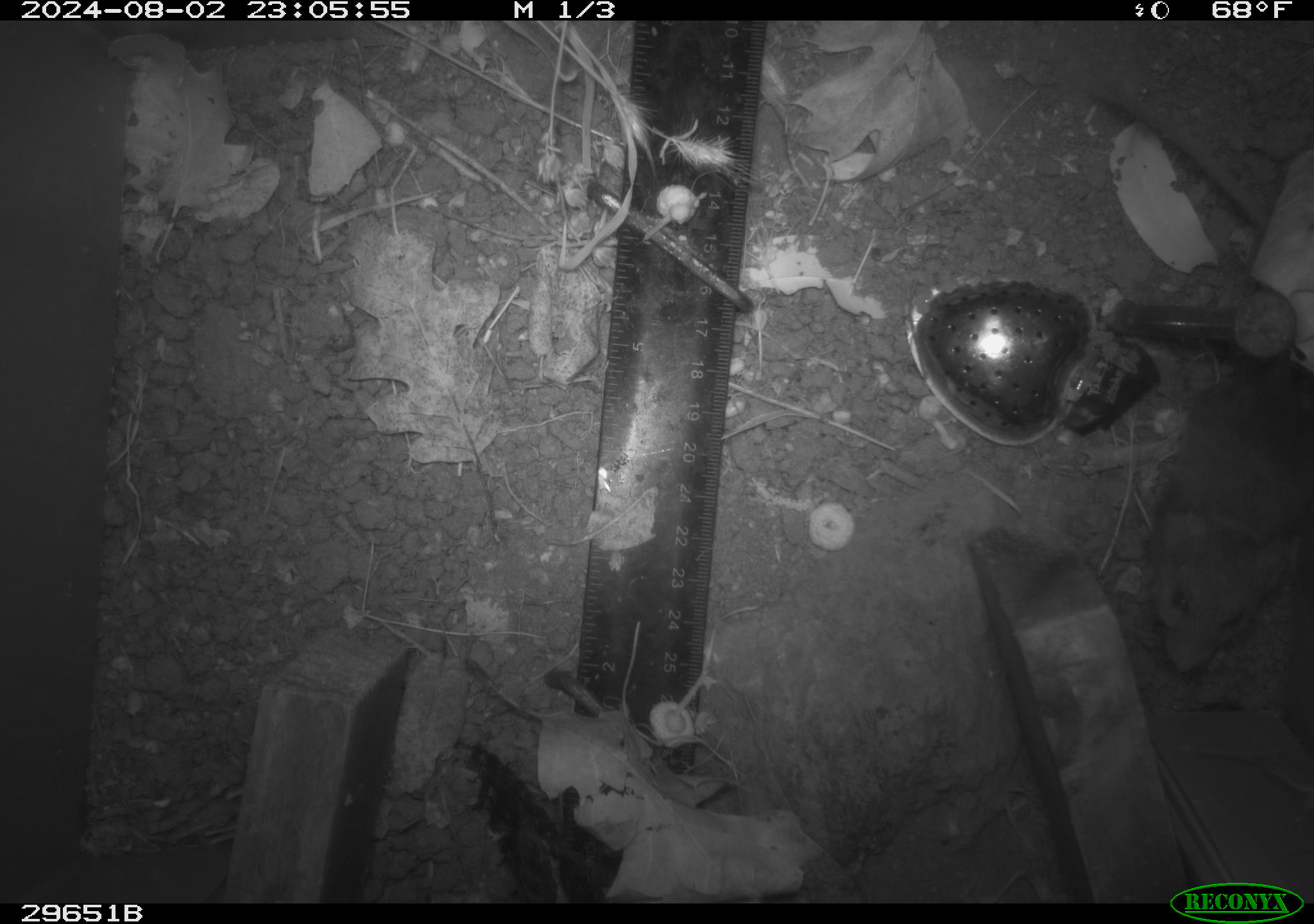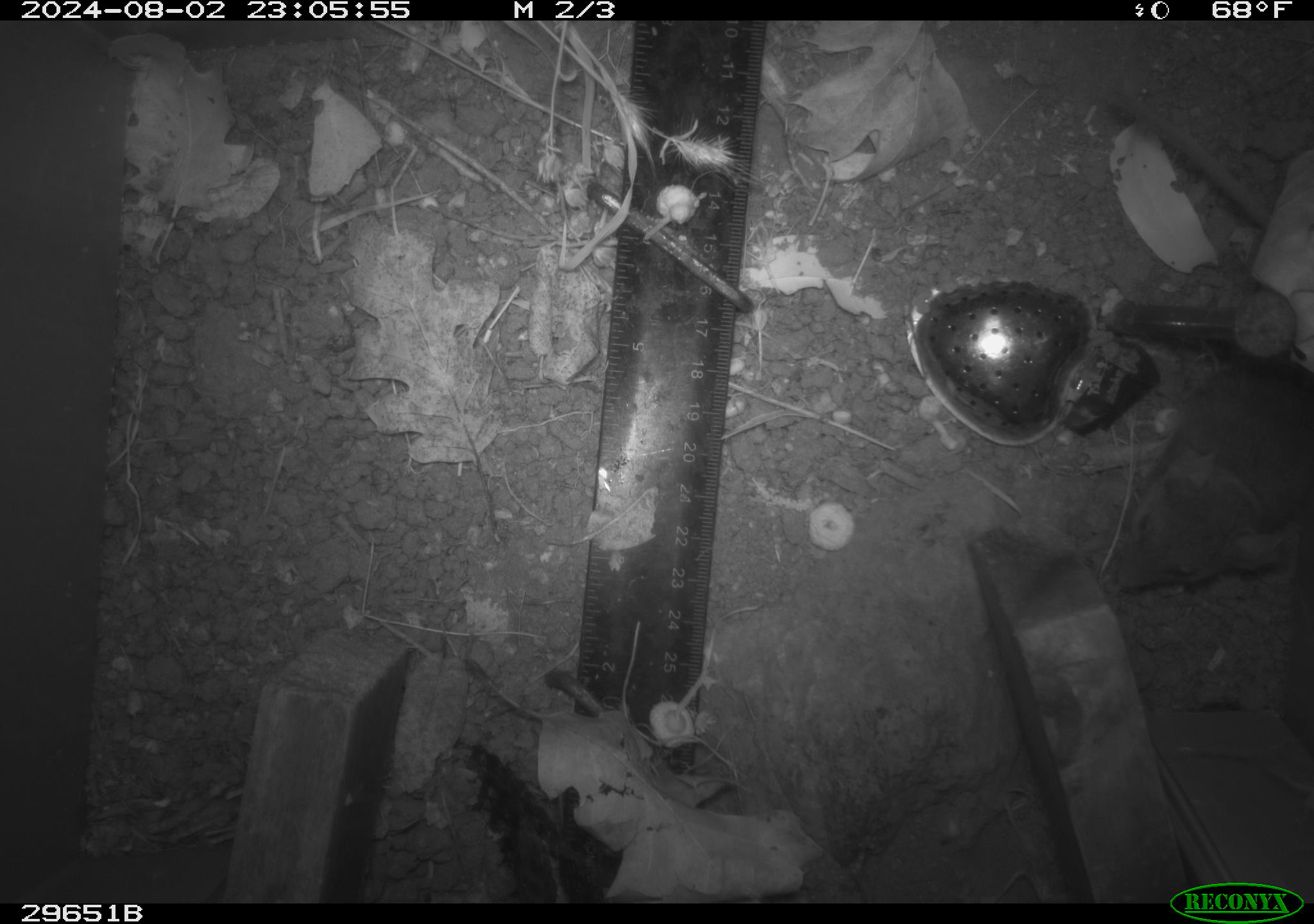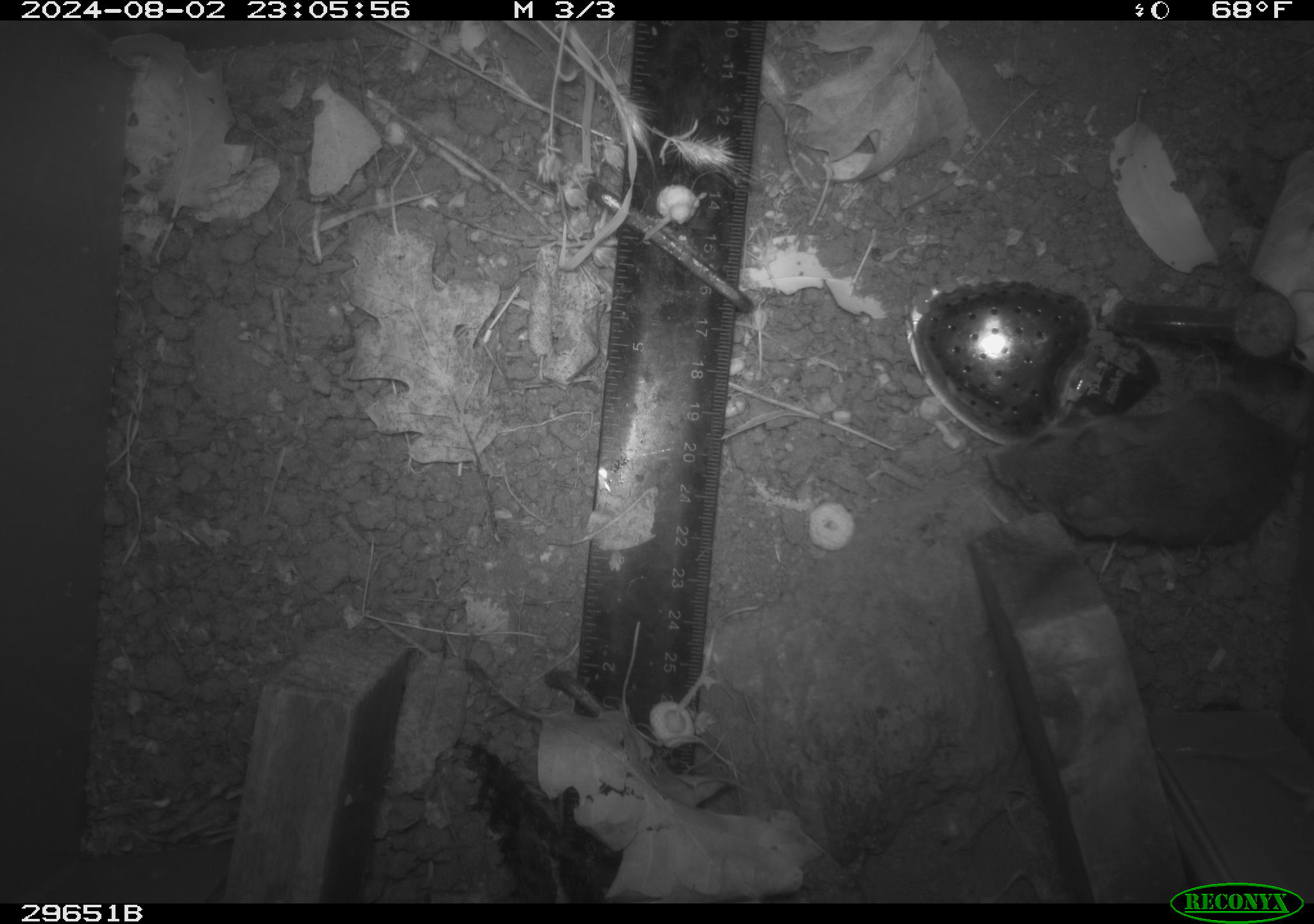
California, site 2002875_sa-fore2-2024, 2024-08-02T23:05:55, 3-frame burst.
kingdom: Animalia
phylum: Chordata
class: Mammalia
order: Rodentia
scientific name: Rodentia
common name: mouse species